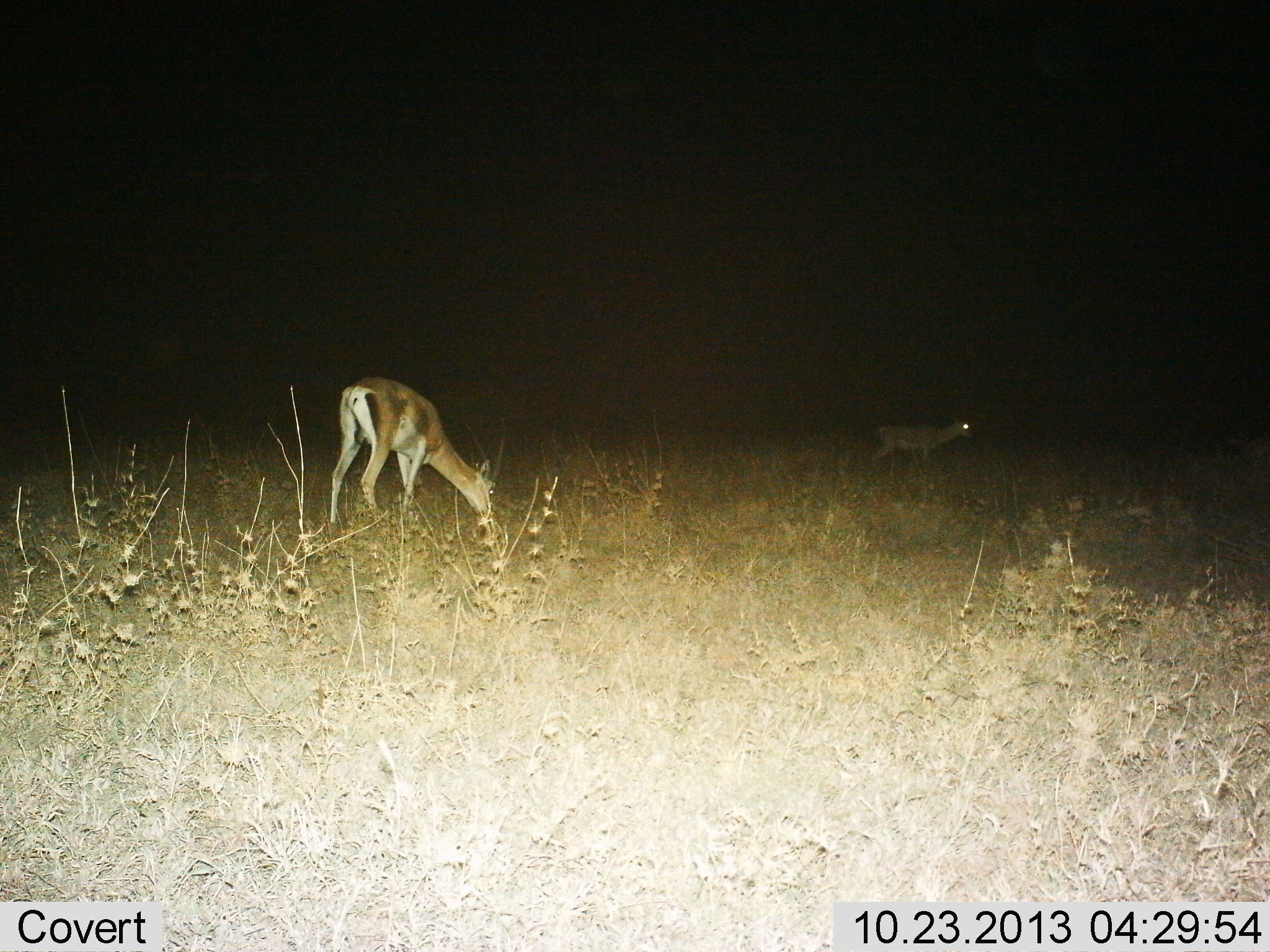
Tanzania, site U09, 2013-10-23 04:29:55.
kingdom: Animalia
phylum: Chordata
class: Mammalia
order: Artiodactyla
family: Bovidae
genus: Nanger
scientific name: Nanger granti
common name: grant's gazelle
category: gazellegrants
Gazellegrants (grant's gazelle) (Nanger granti), count 2. Behavior (volunteer vote fractions): standing 47%, resting 0%, moving 6%, interacting 3%. Young present (vote fraction): 3%. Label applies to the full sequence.